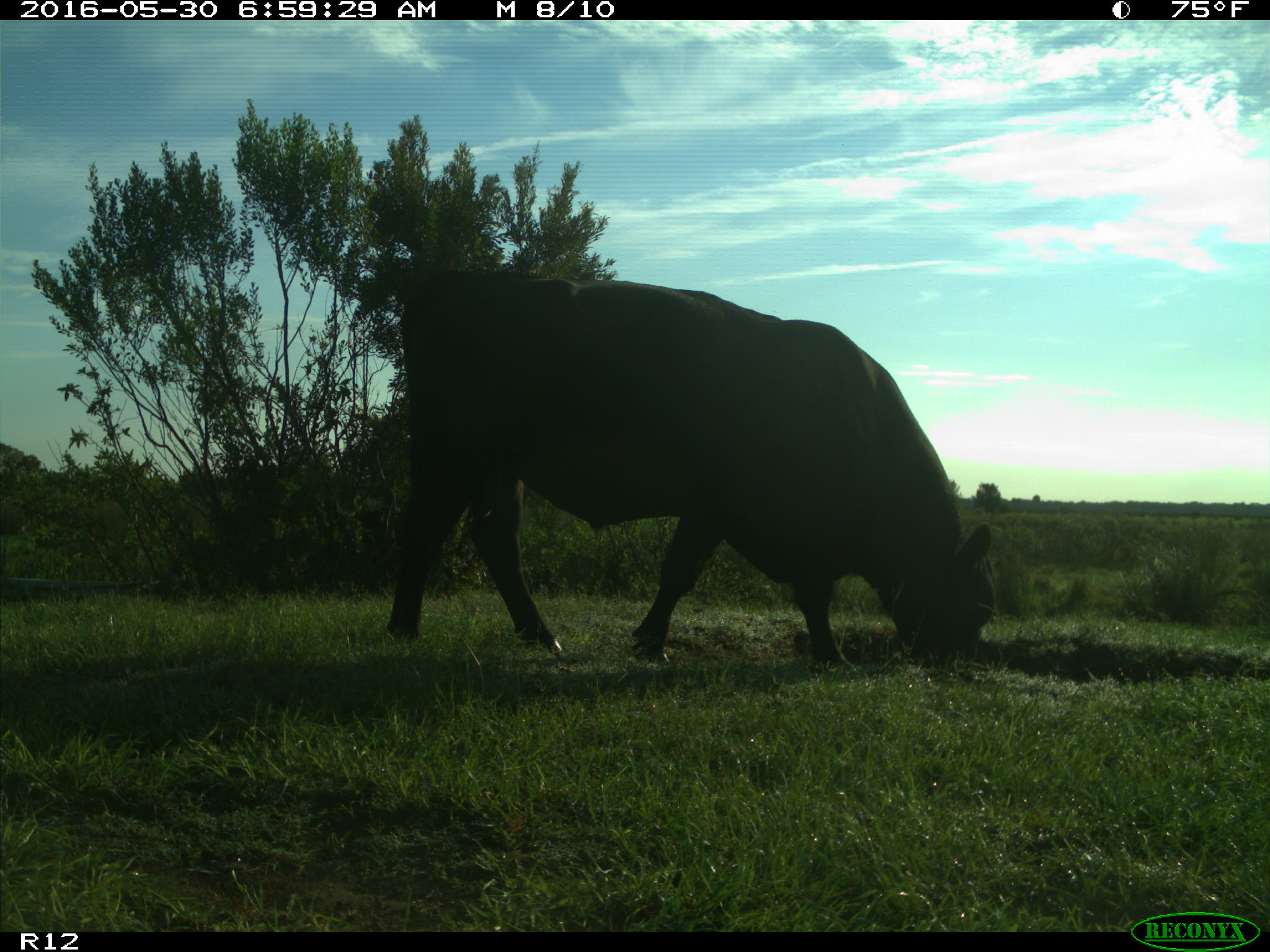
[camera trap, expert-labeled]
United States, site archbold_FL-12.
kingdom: Animalia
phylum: Chordata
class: Mammalia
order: Artiodactyla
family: Bovidae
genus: Bos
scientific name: Bos taurus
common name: domestic cow